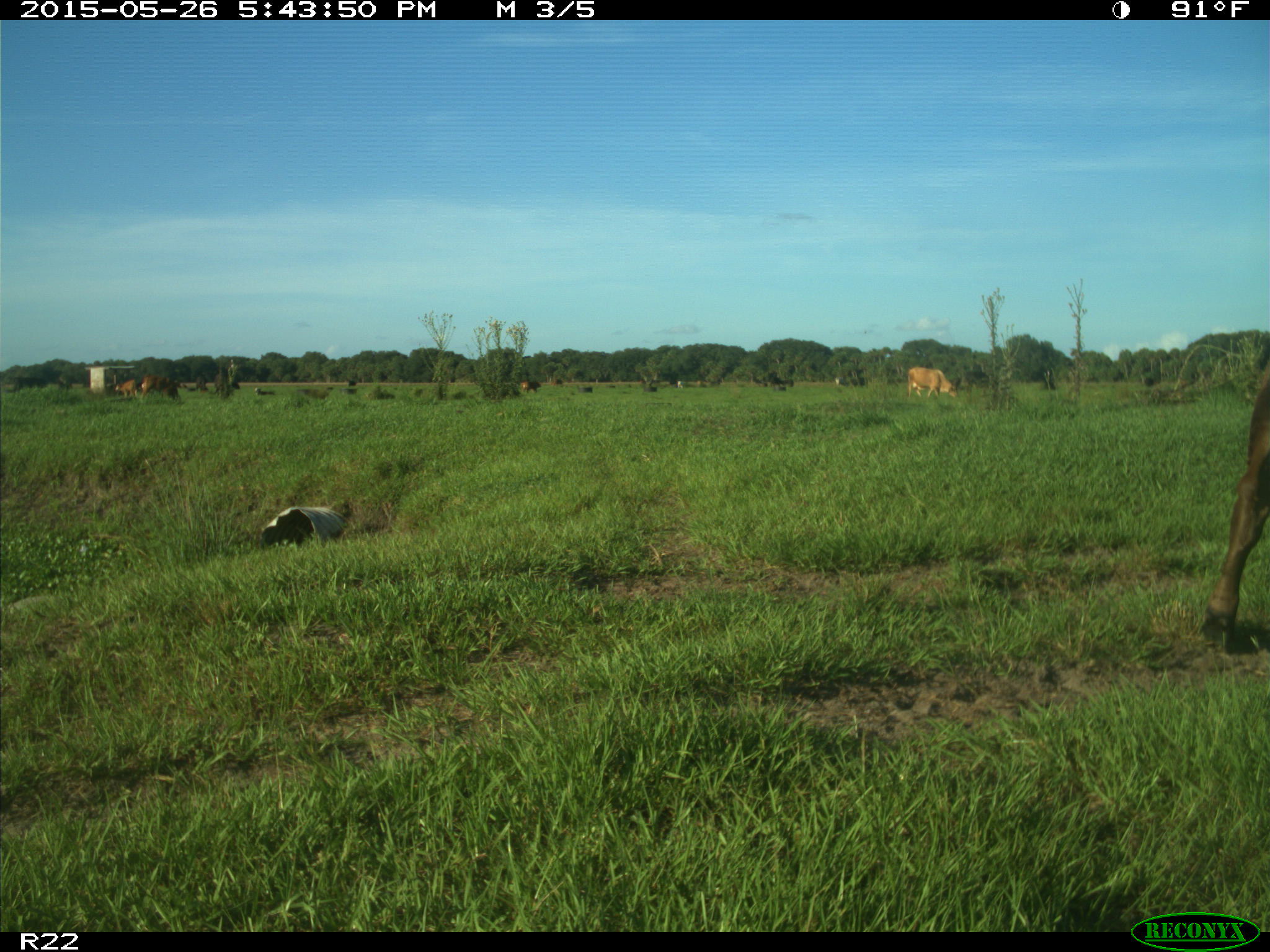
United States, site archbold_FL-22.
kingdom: Animalia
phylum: Chordata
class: Mammalia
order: Artiodactyla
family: Bovidae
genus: Bos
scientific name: Bos taurus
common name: domestic cow